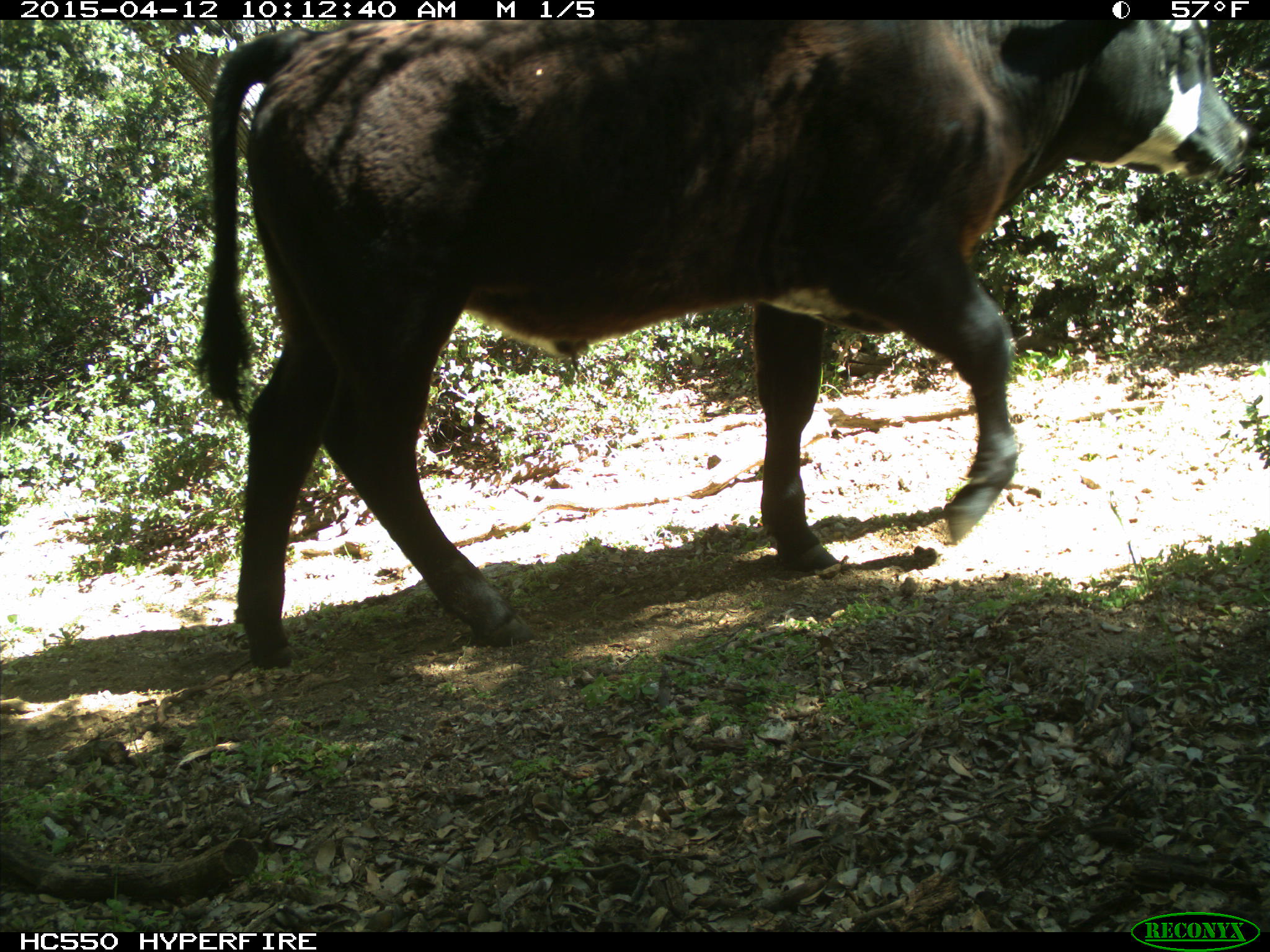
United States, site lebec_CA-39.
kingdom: Animalia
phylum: Chordata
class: Mammalia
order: Artiodactyla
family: Bovidae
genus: Bos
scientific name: Bos taurus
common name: domestic cow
Bos taurus (domestic cow).